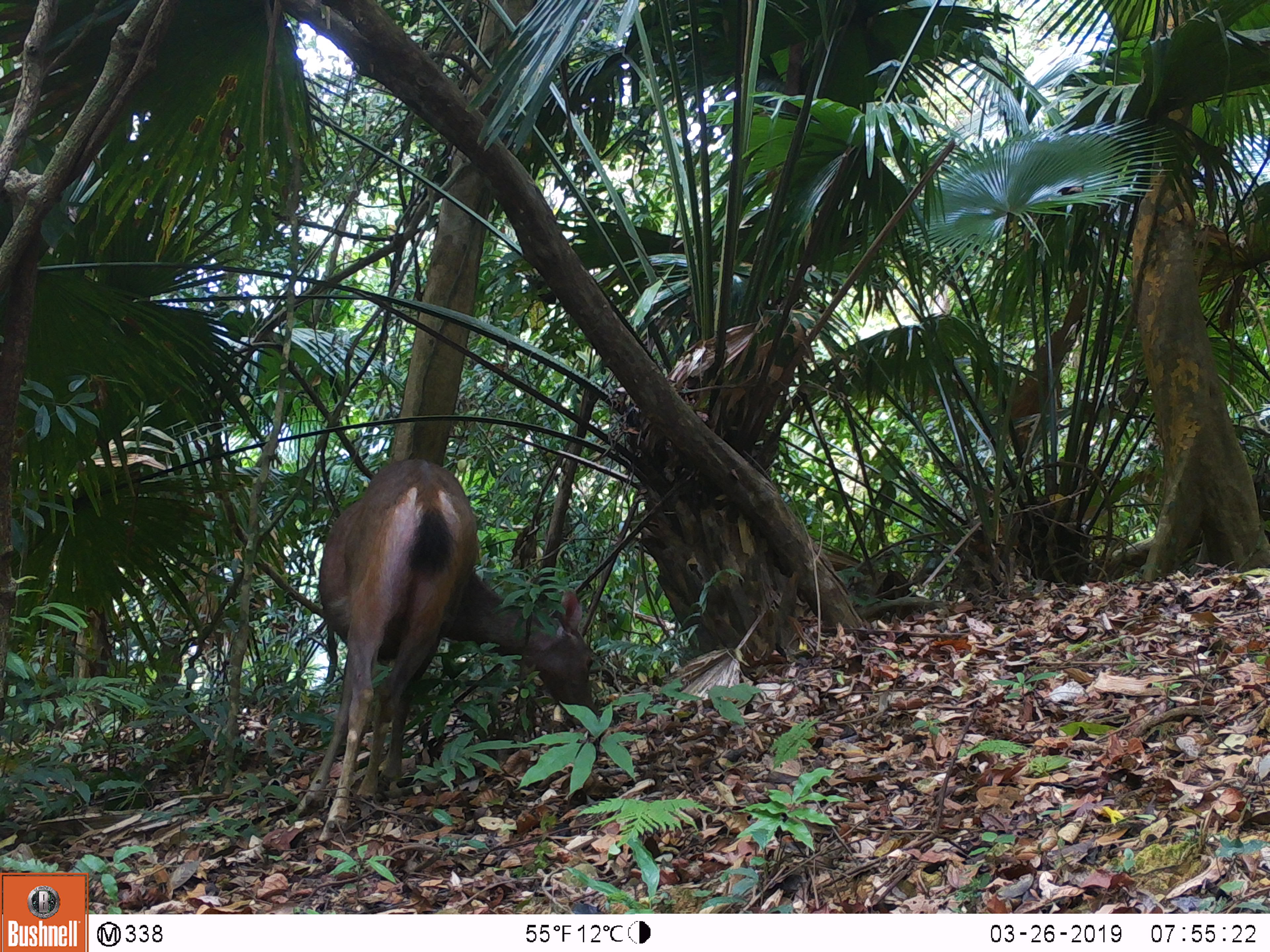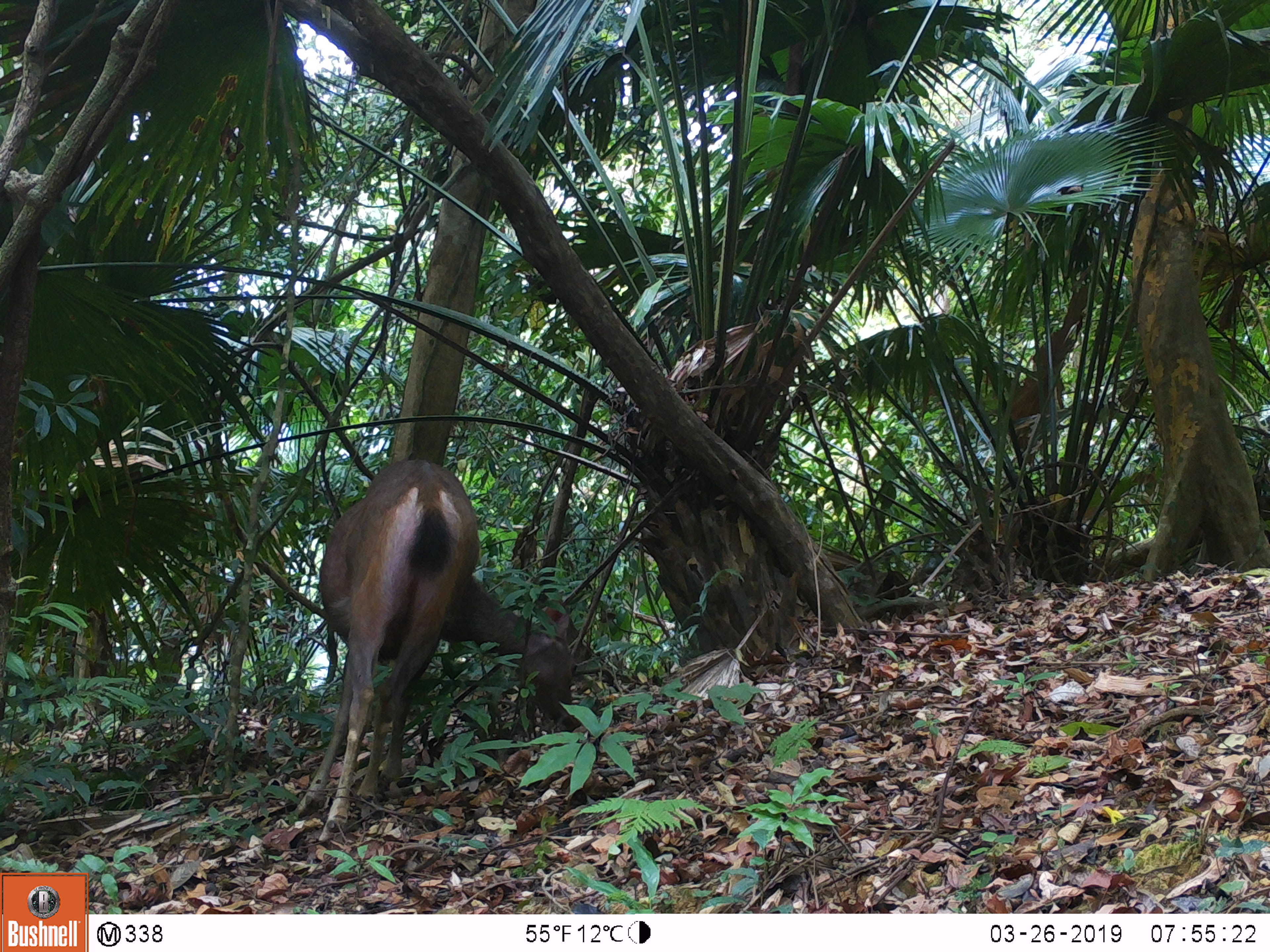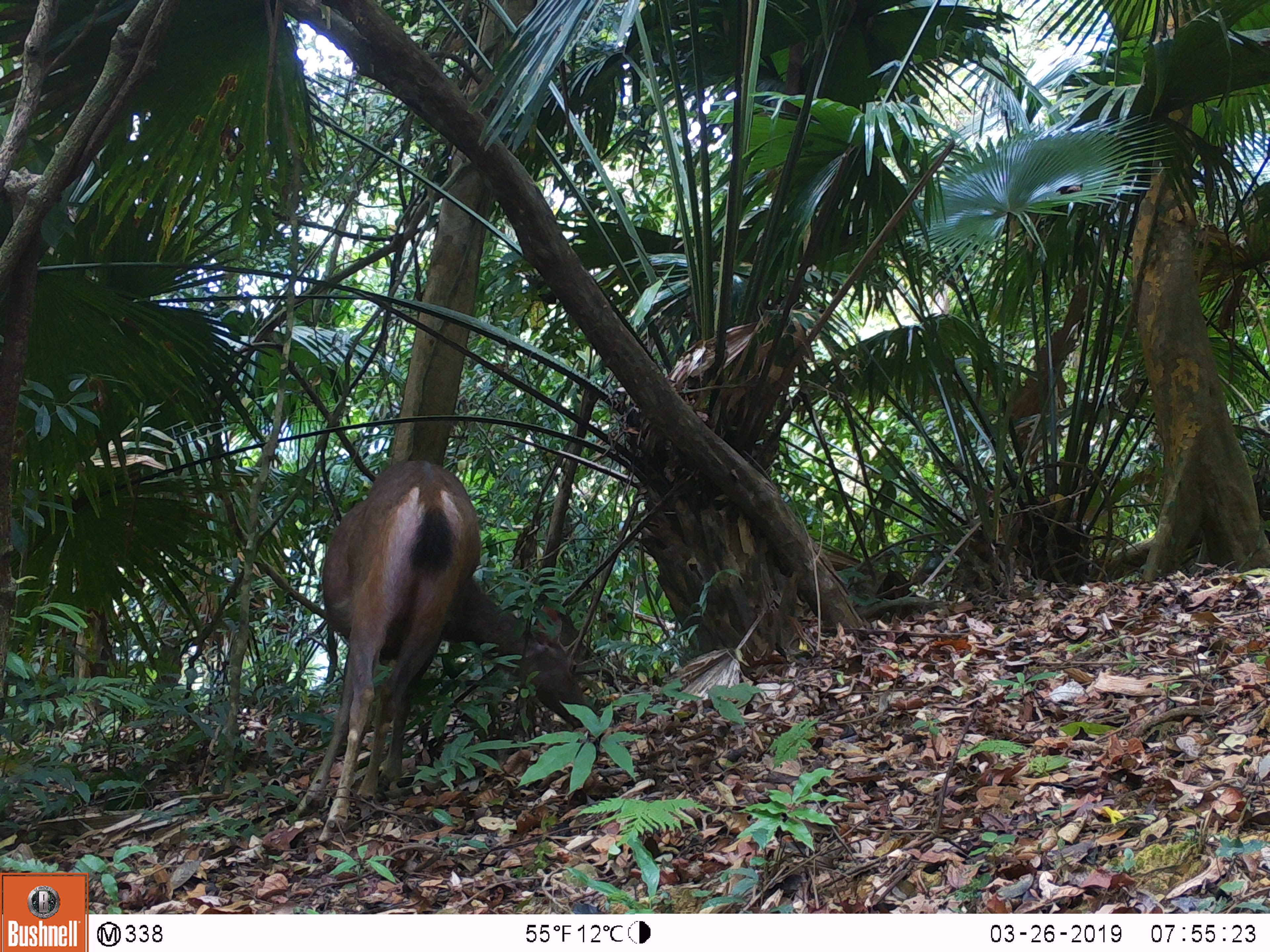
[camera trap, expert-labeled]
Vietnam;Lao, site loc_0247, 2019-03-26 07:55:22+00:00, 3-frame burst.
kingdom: Animalia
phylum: Chordata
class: Mammalia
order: Artiodactyla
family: Cervidae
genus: Rusa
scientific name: Rusa unicolor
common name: sambar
Sambar (Rusa unicolor). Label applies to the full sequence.